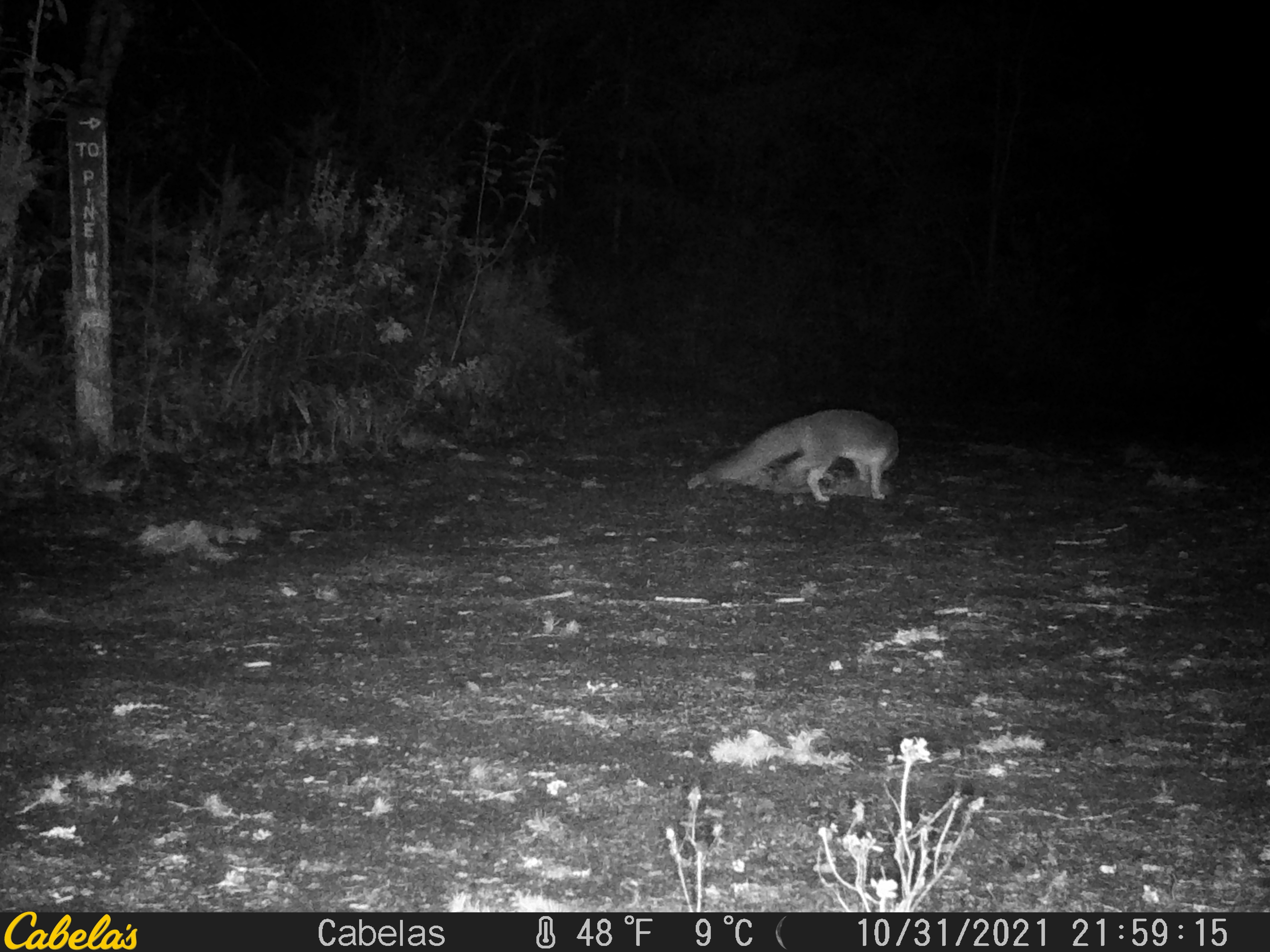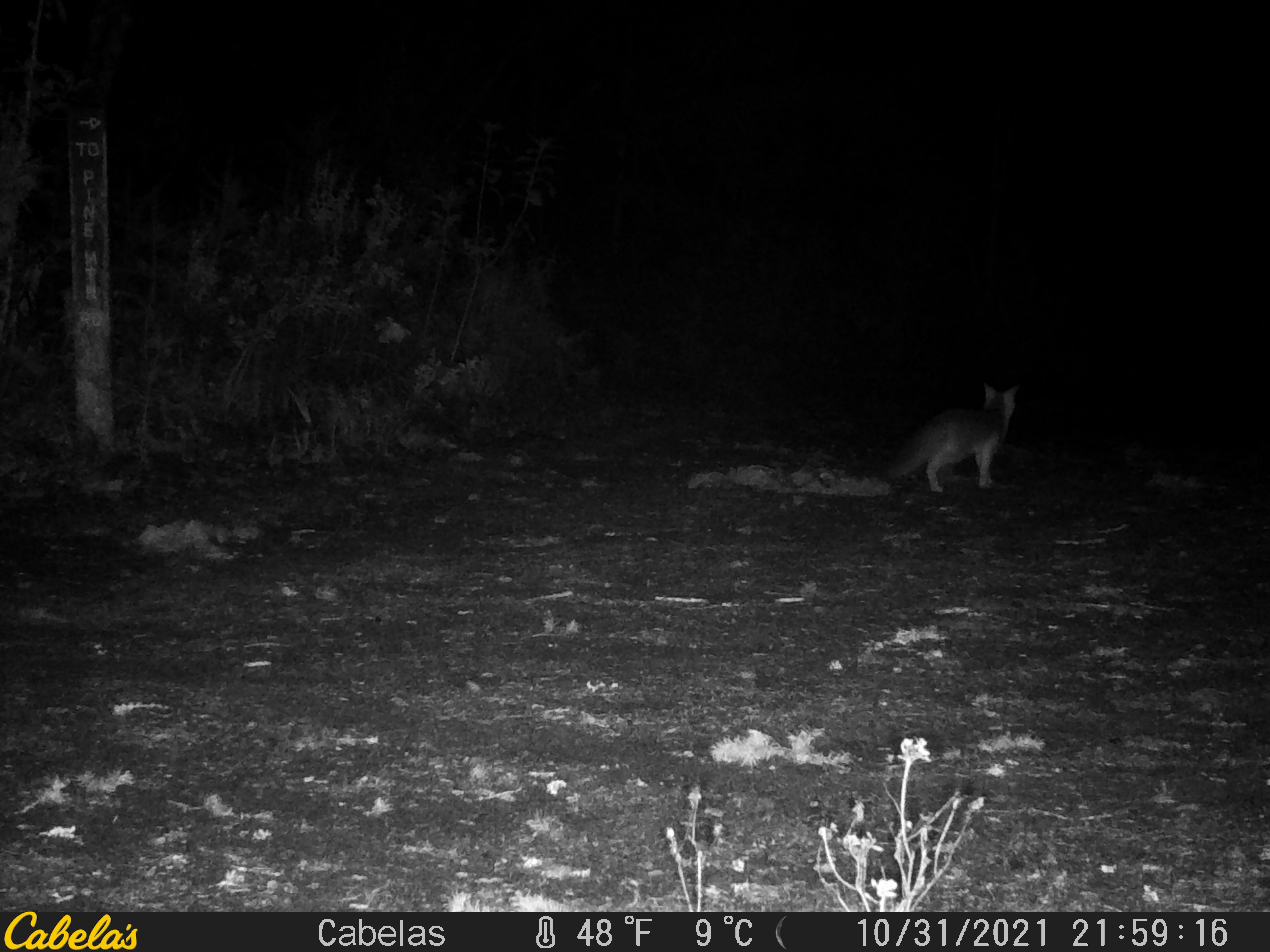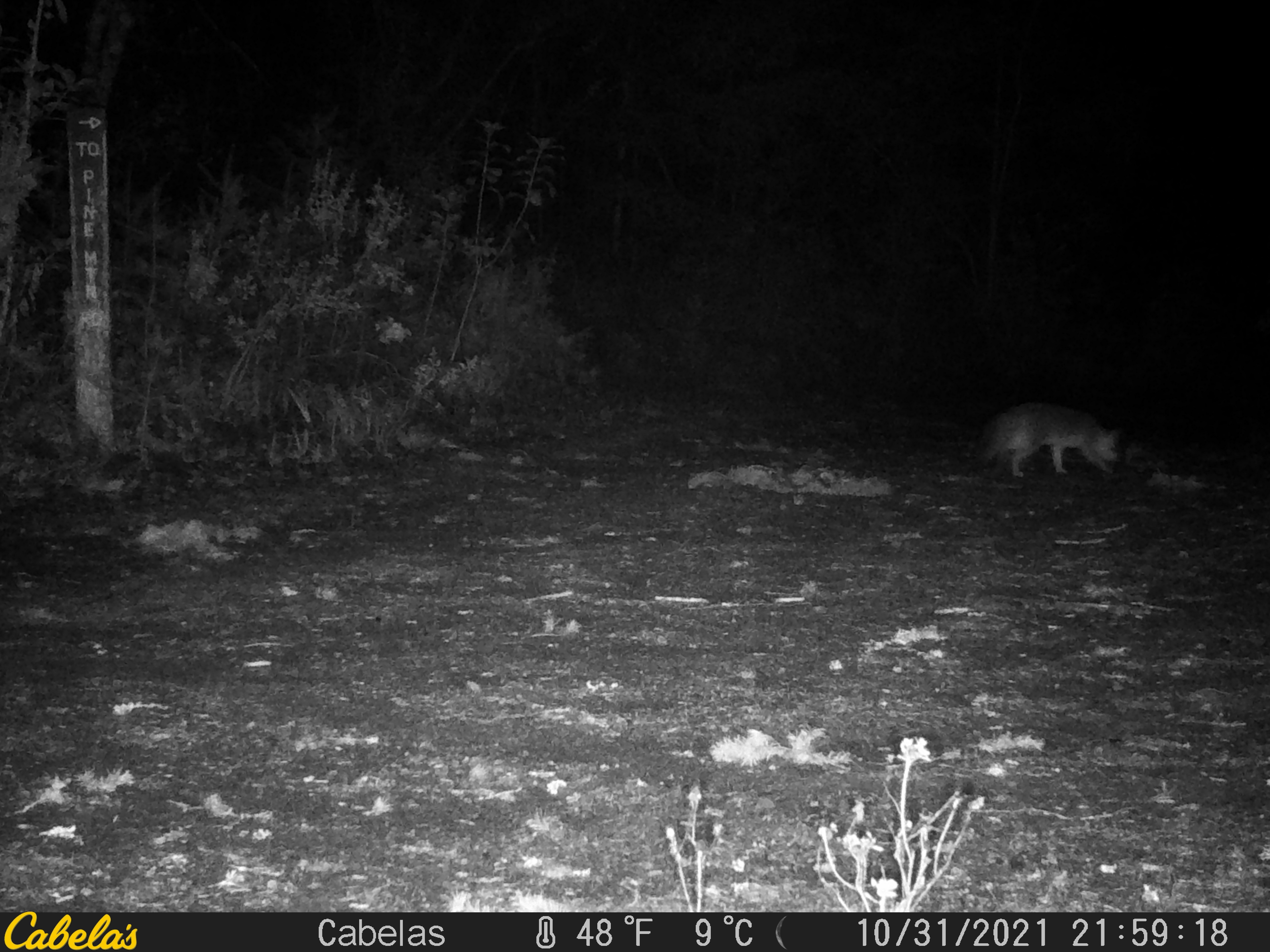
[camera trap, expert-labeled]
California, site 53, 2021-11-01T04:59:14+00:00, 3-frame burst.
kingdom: Animalia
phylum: Chordata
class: Mammalia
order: Carnivora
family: Canidae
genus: Urocyon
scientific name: Urocyon cinereoargenteus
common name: gray fox